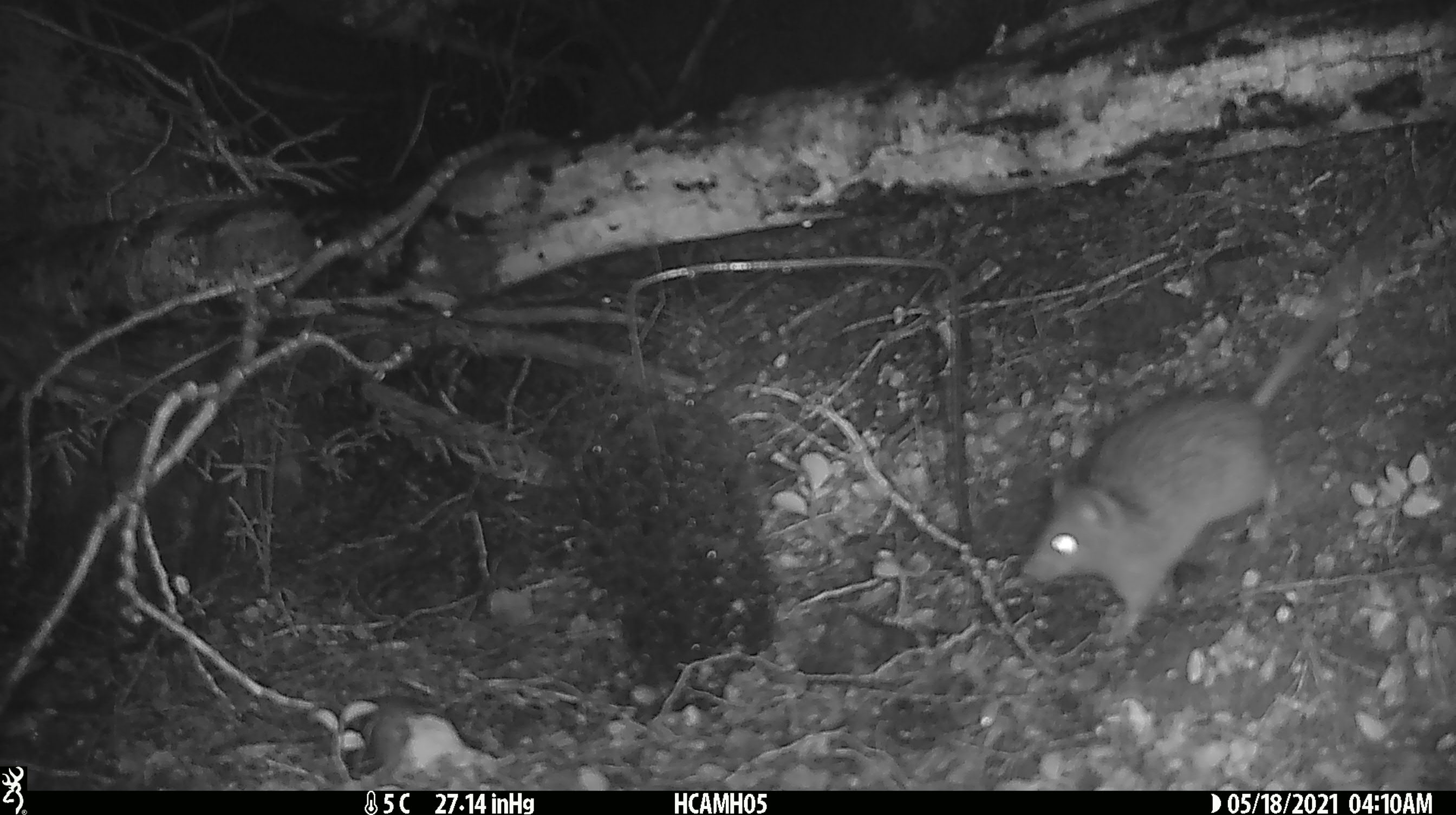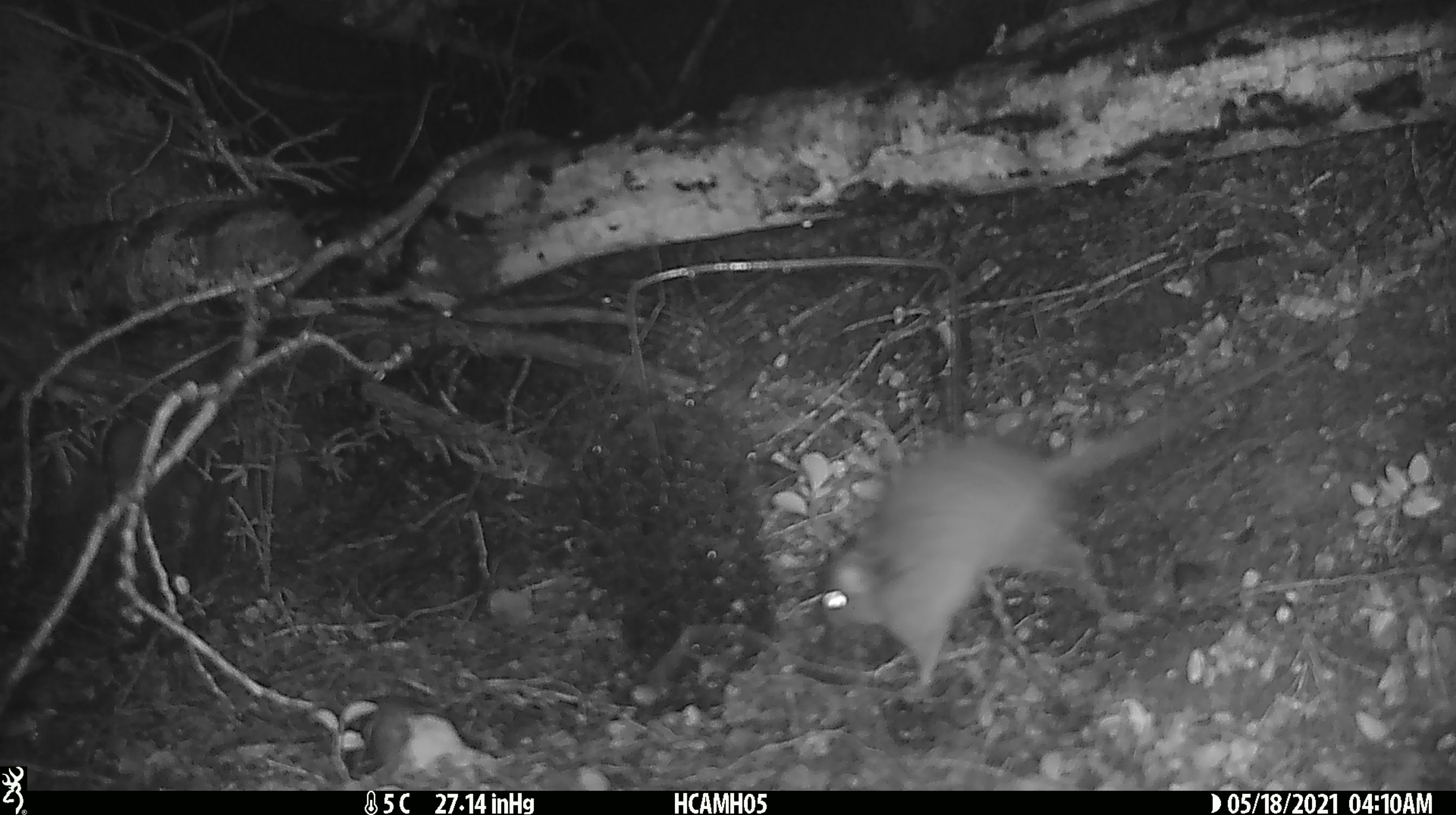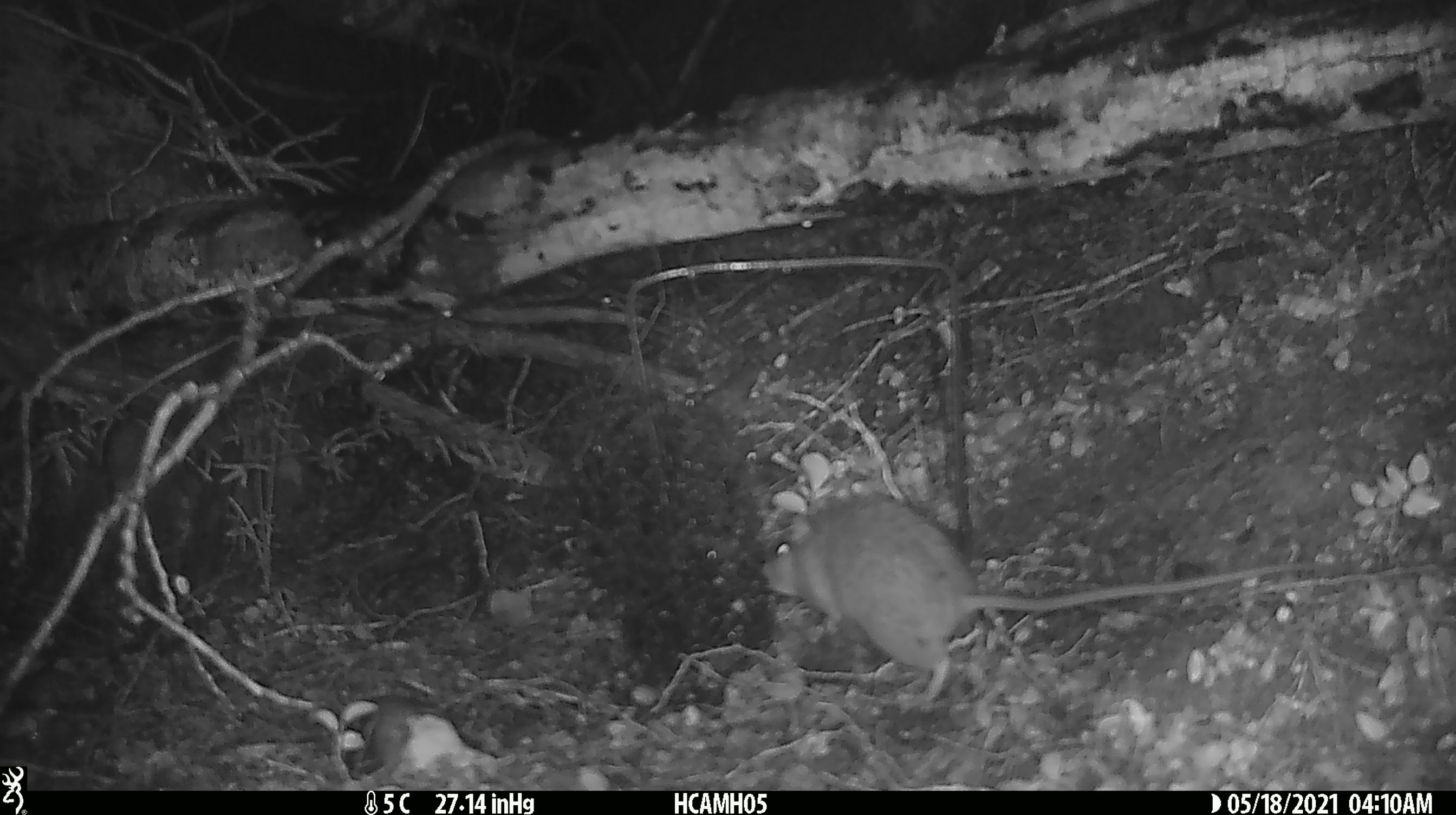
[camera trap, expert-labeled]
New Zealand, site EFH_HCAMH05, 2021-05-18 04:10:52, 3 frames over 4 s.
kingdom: Animalia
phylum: Chordata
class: Mammalia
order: Rodentia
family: Muridae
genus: Rattus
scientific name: Rattus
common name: rat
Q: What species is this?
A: Rat (Rattus).